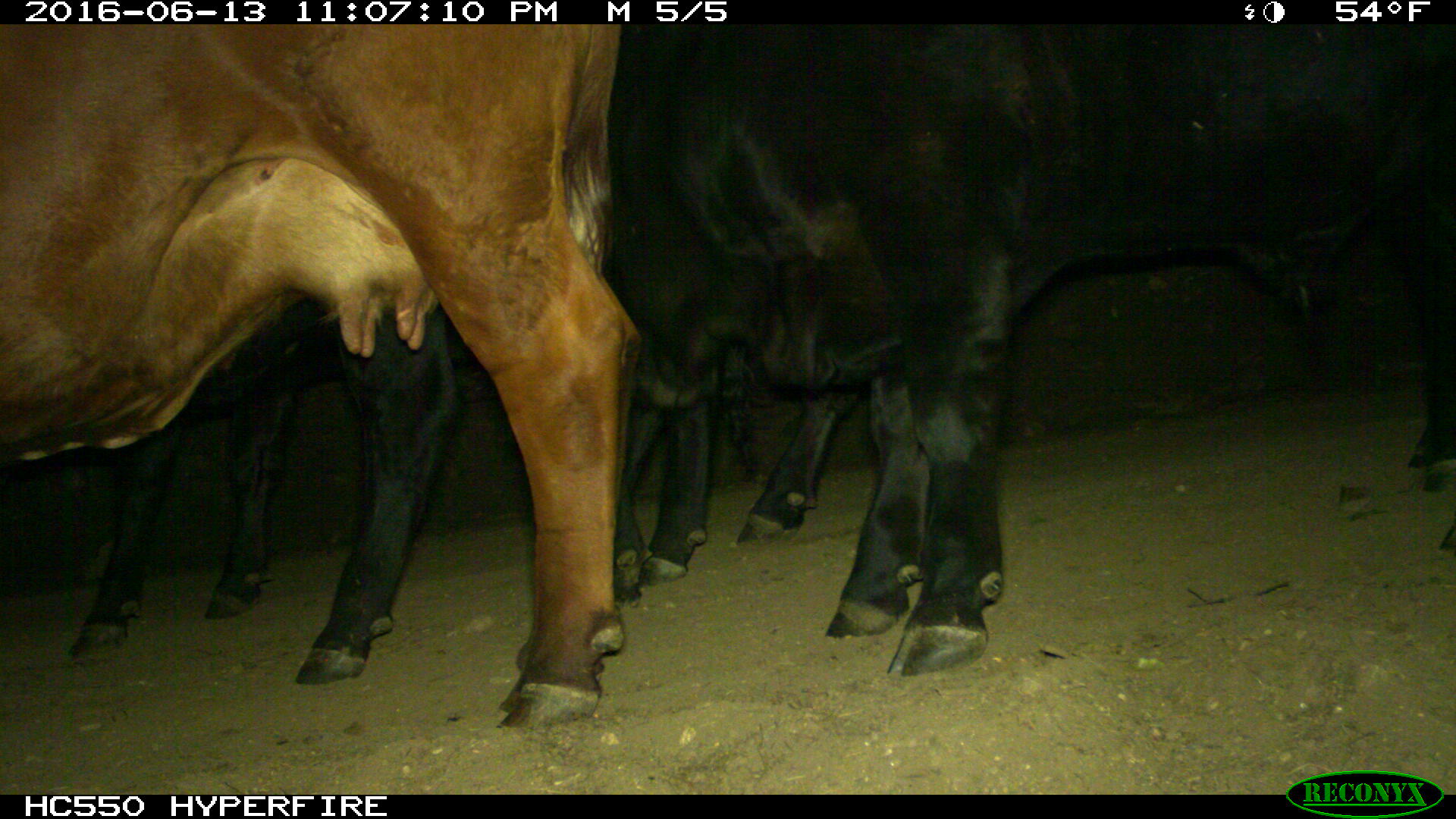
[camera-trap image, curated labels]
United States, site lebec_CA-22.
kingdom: Animalia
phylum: Chordata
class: Mammalia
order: Artiodactyla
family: Bovidae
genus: Bos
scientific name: Bos taurus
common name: domestic cow